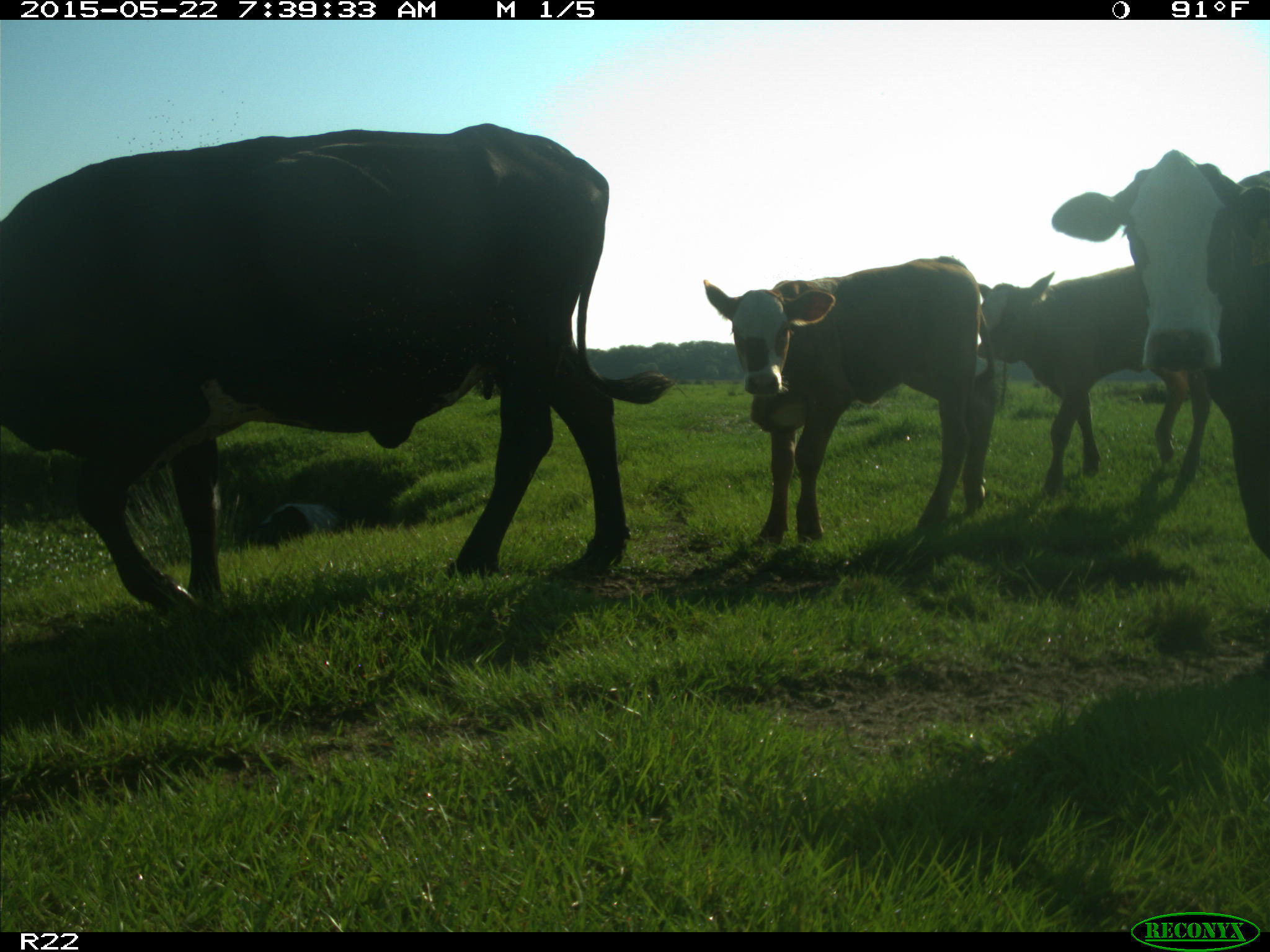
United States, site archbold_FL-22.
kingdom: Animalia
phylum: Chordata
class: Mammalia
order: Artiodactyla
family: Bovidae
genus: Bos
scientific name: Bos taurus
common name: domestic cow